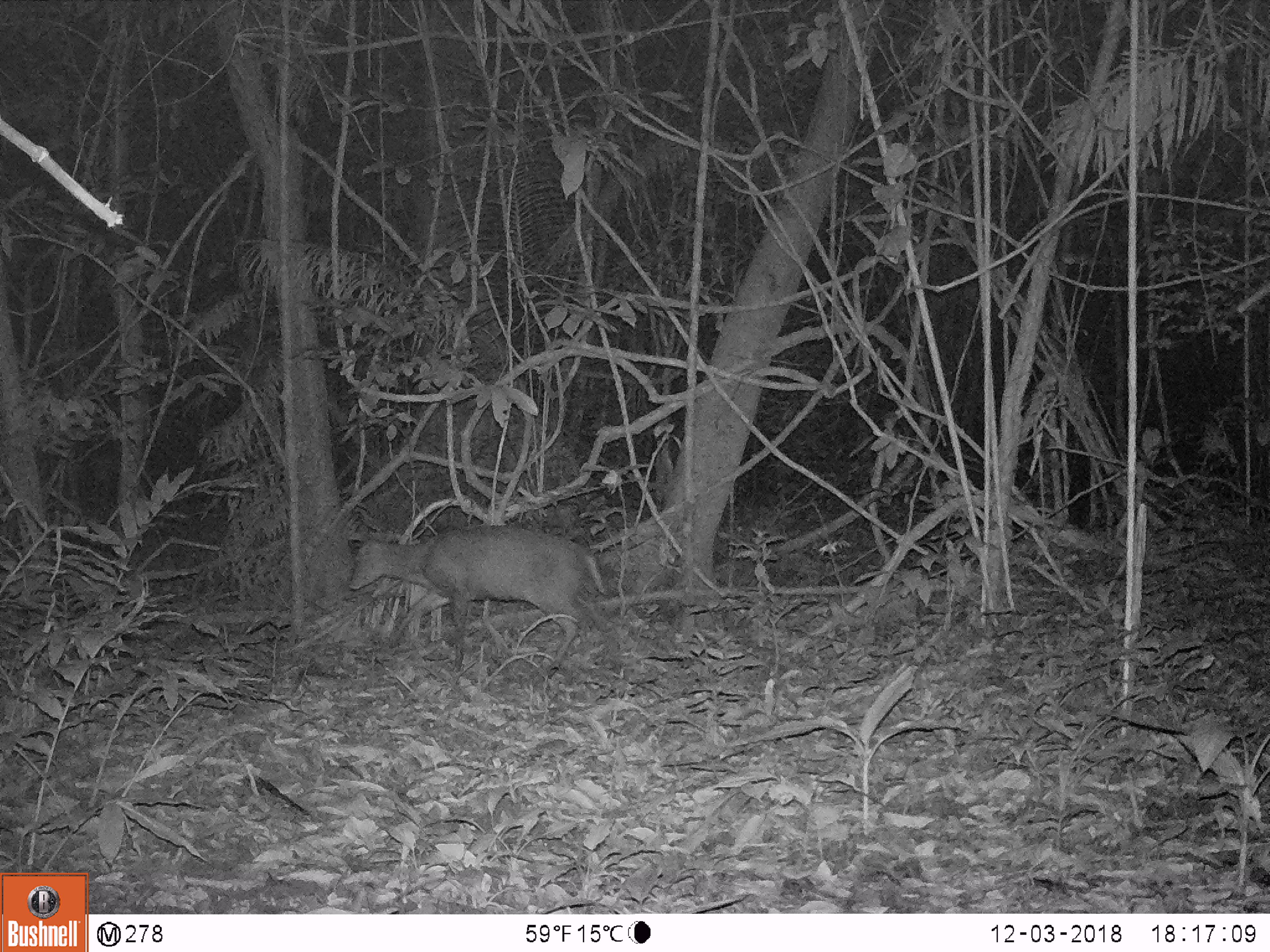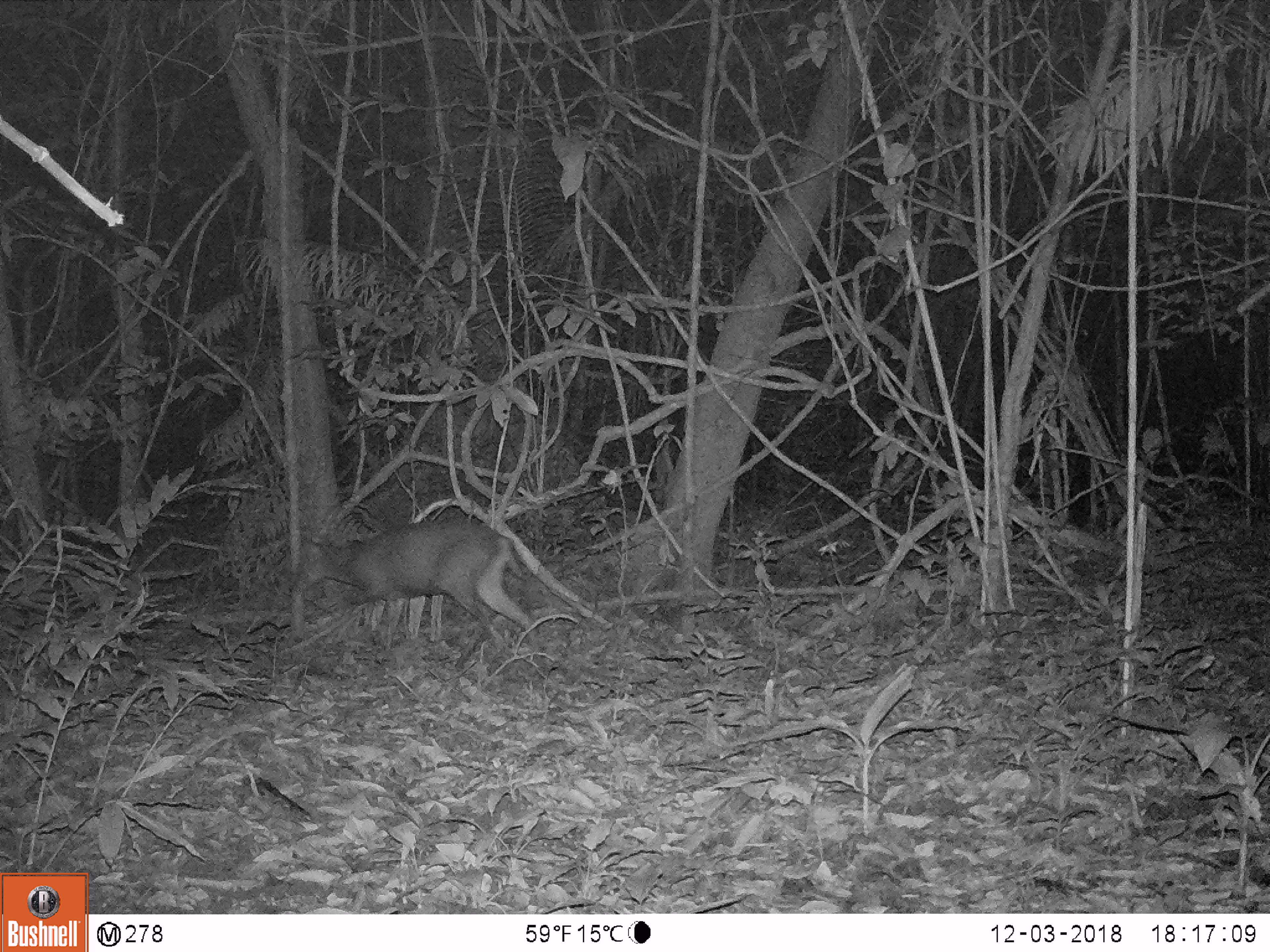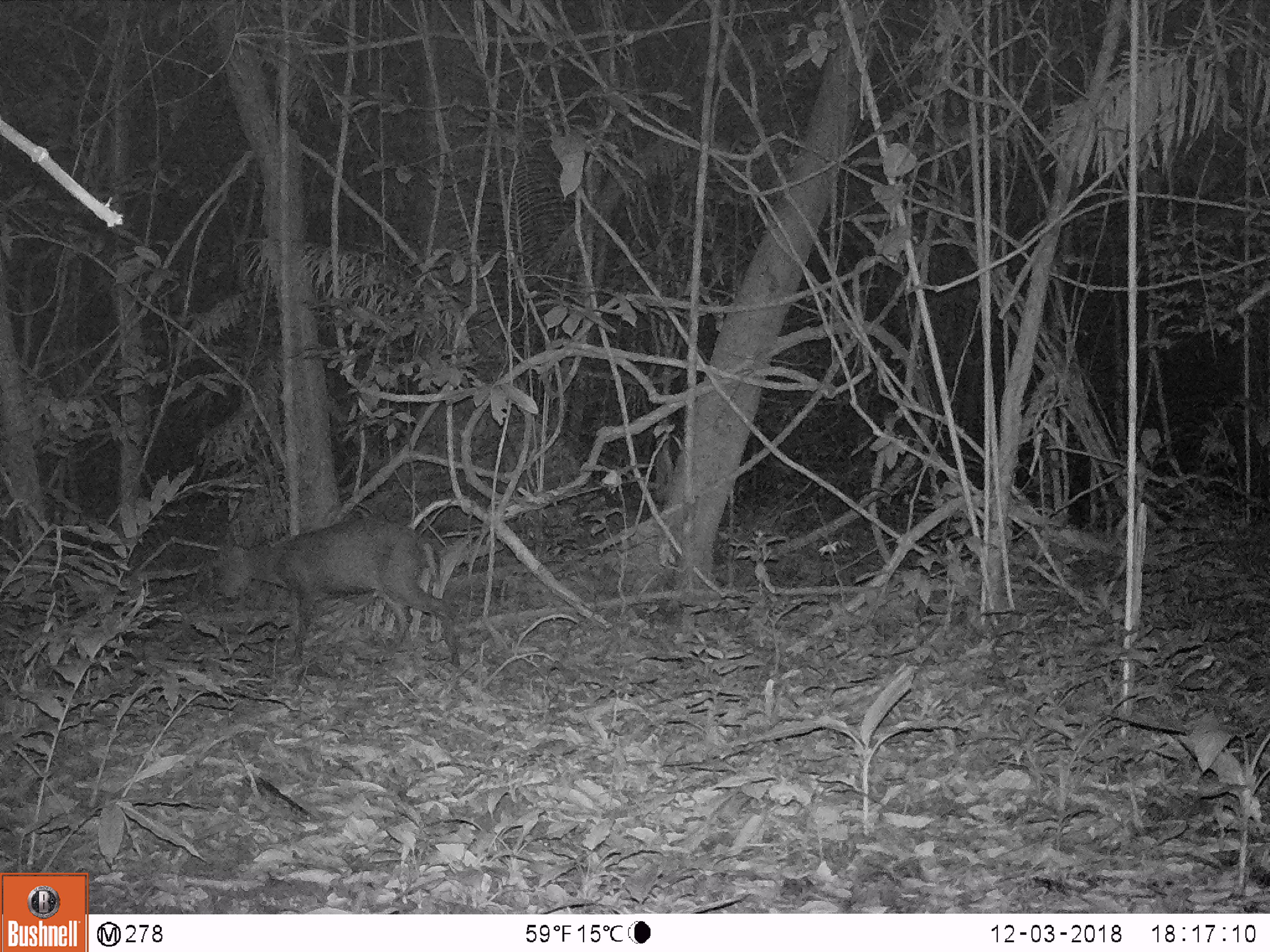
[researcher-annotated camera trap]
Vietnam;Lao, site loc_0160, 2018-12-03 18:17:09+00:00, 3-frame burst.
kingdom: Animalia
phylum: Chordata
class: Mammalia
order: Artiodactyla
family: Cervidae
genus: Muntiacus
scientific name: Muntiacus rooseveltorum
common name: roosevelt's muntjac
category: roosevelts muntjac group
Roosevelts muntjac group (roosevelt's muntjac) (Muntiacus rooseveltorum). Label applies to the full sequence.